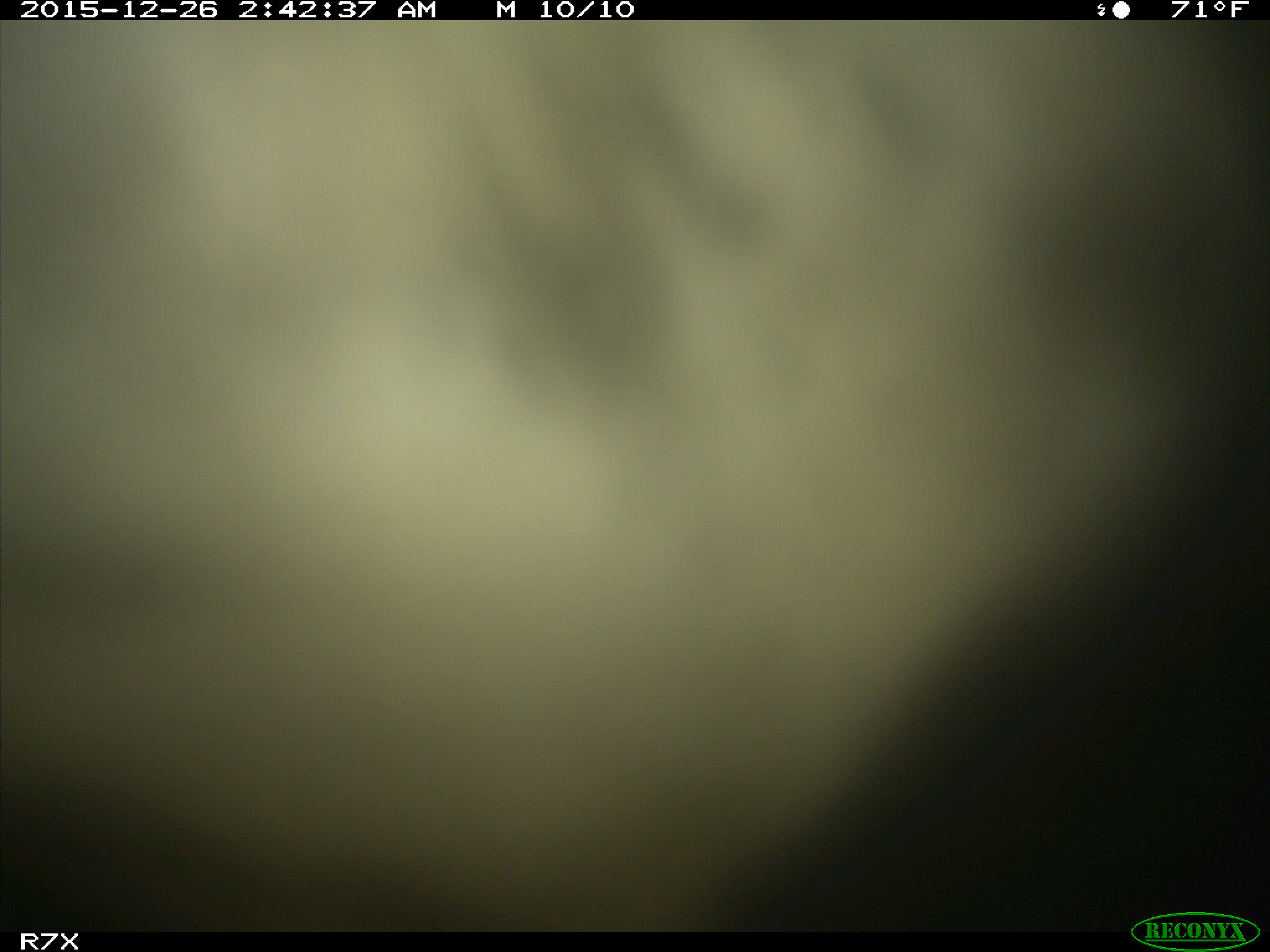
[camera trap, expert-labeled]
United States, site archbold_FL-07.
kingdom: Animalia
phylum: Chordata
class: Mammalia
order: Artiodactyla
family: Bovidae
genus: Bos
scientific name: Bos taurus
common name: domestic cow